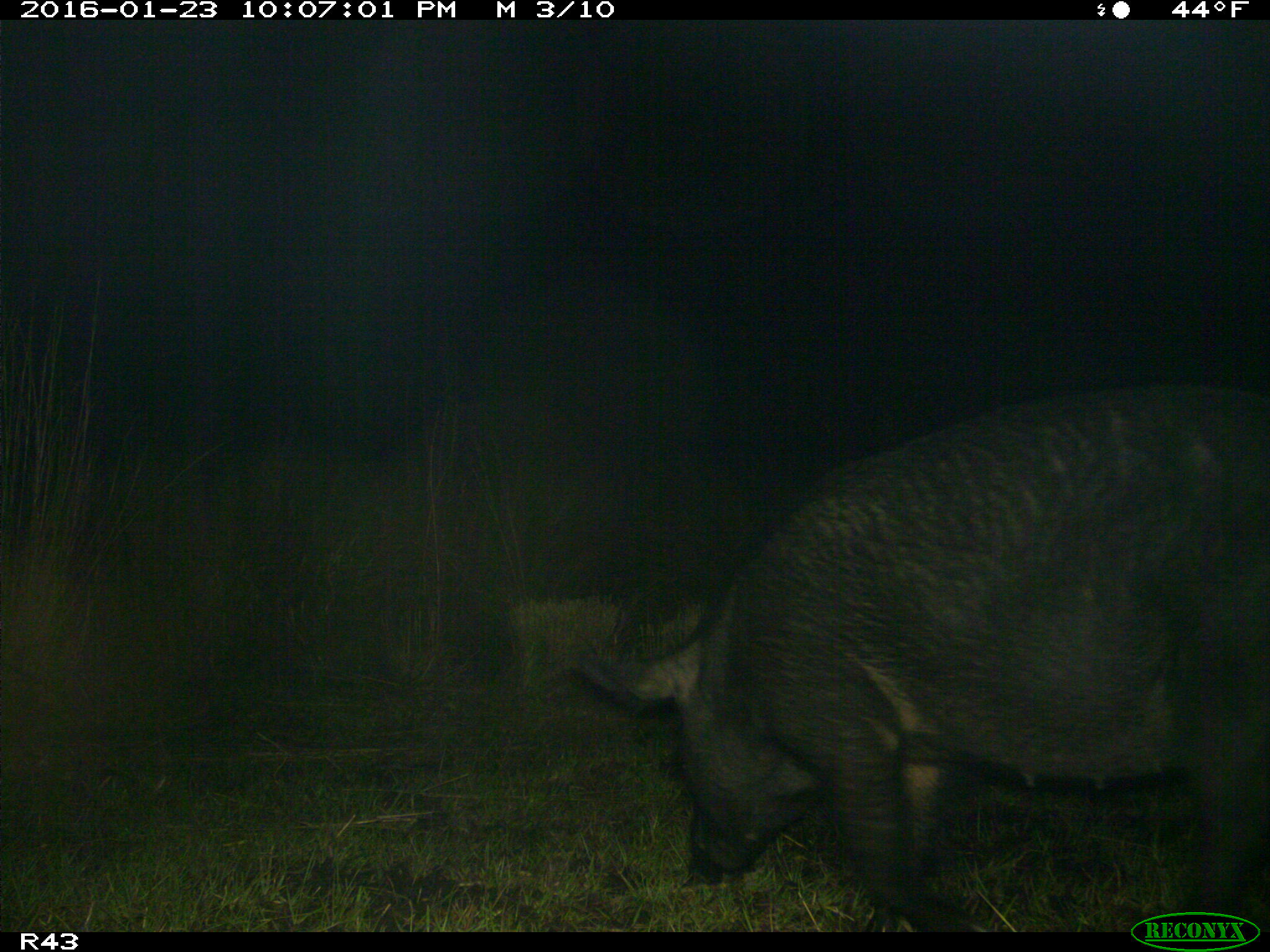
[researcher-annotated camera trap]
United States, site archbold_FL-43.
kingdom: Animalia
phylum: Chordata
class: Mammalia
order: Artiodactyla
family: Suidae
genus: Sus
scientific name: Sus scrofa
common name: wild boar